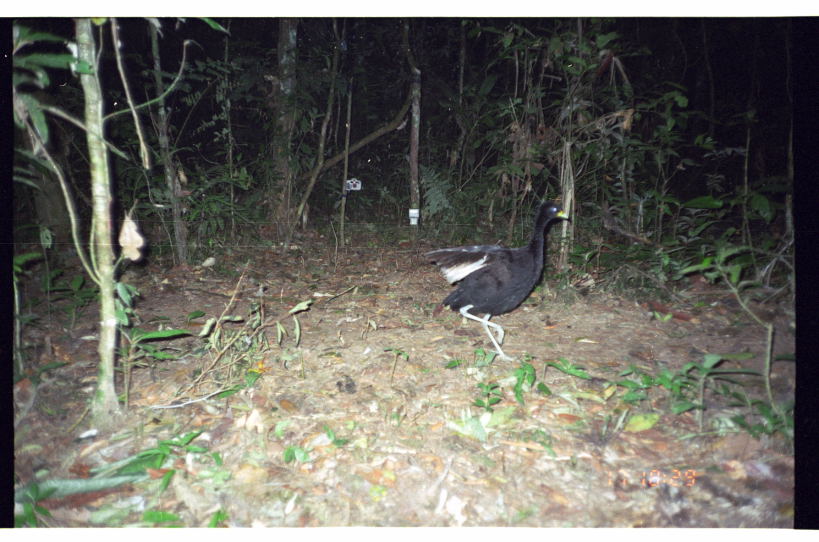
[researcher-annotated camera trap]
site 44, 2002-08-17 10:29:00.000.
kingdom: Animalia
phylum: Chordata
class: Aves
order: Gruiformes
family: Psophiidae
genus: Psophia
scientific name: Psophia leucoptera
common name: pale-winged trumpeter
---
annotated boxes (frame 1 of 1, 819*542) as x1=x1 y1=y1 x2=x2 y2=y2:
psophia leucoptera: x1=418 y1=197 x2=571 y2=365